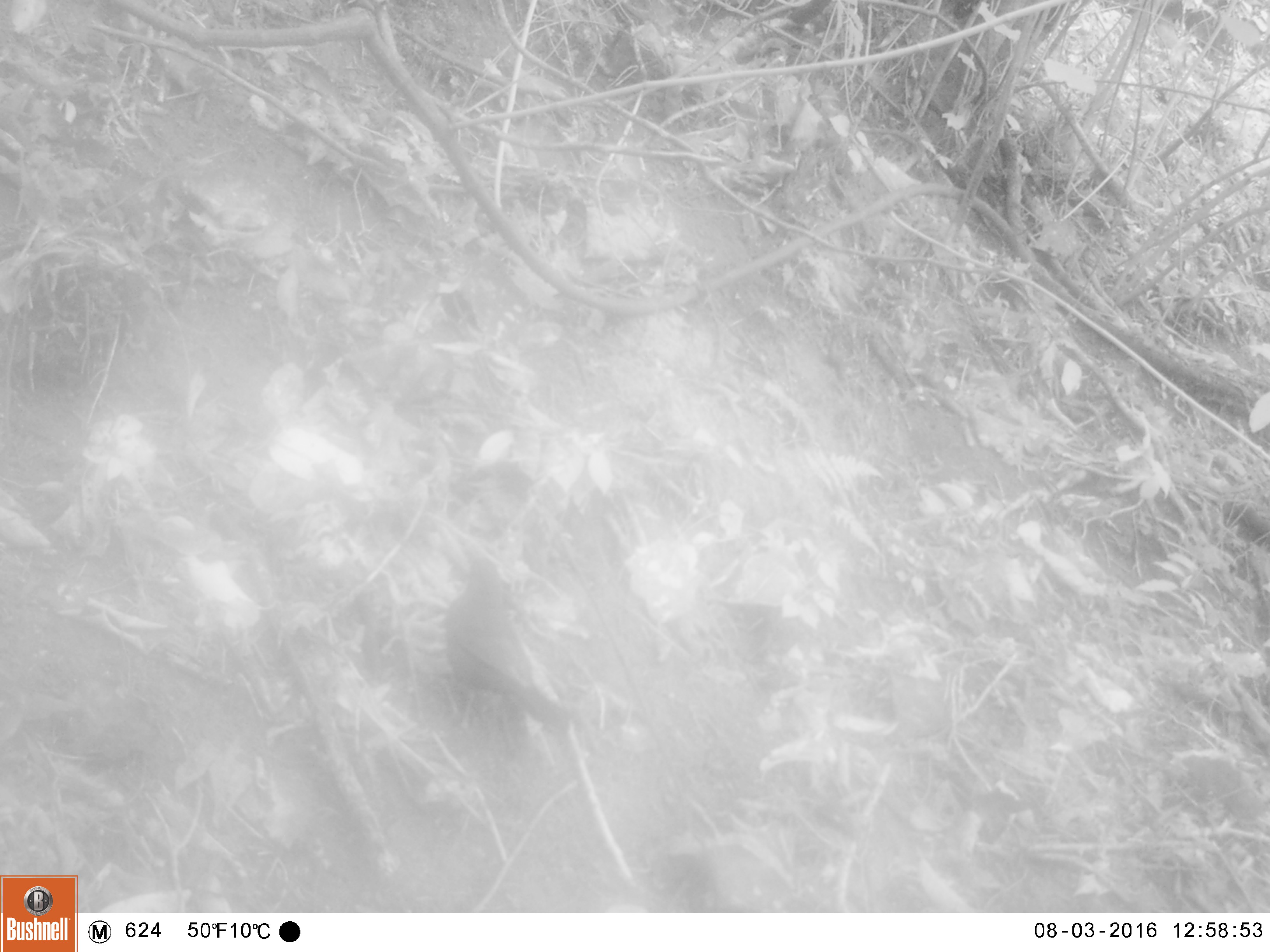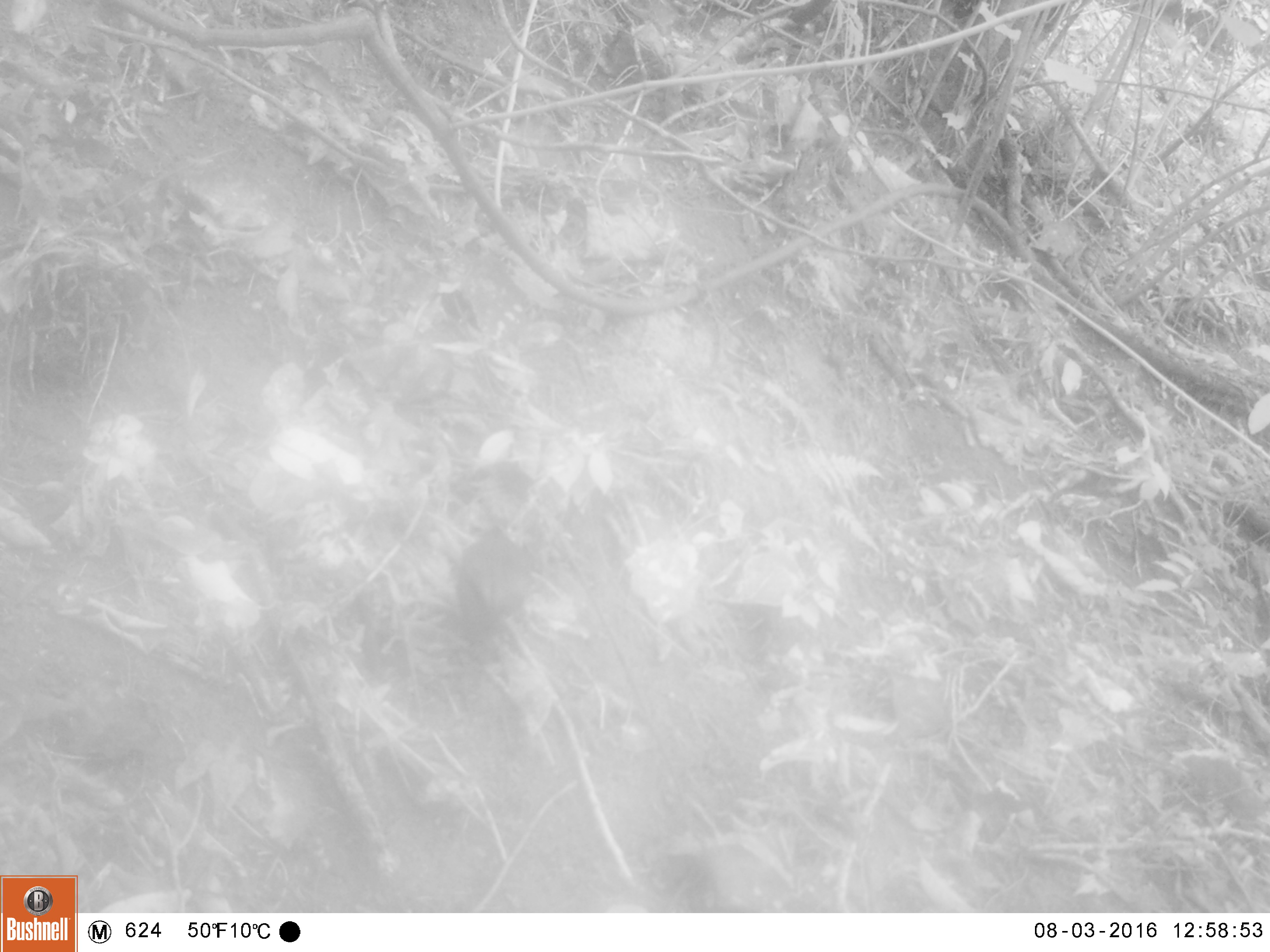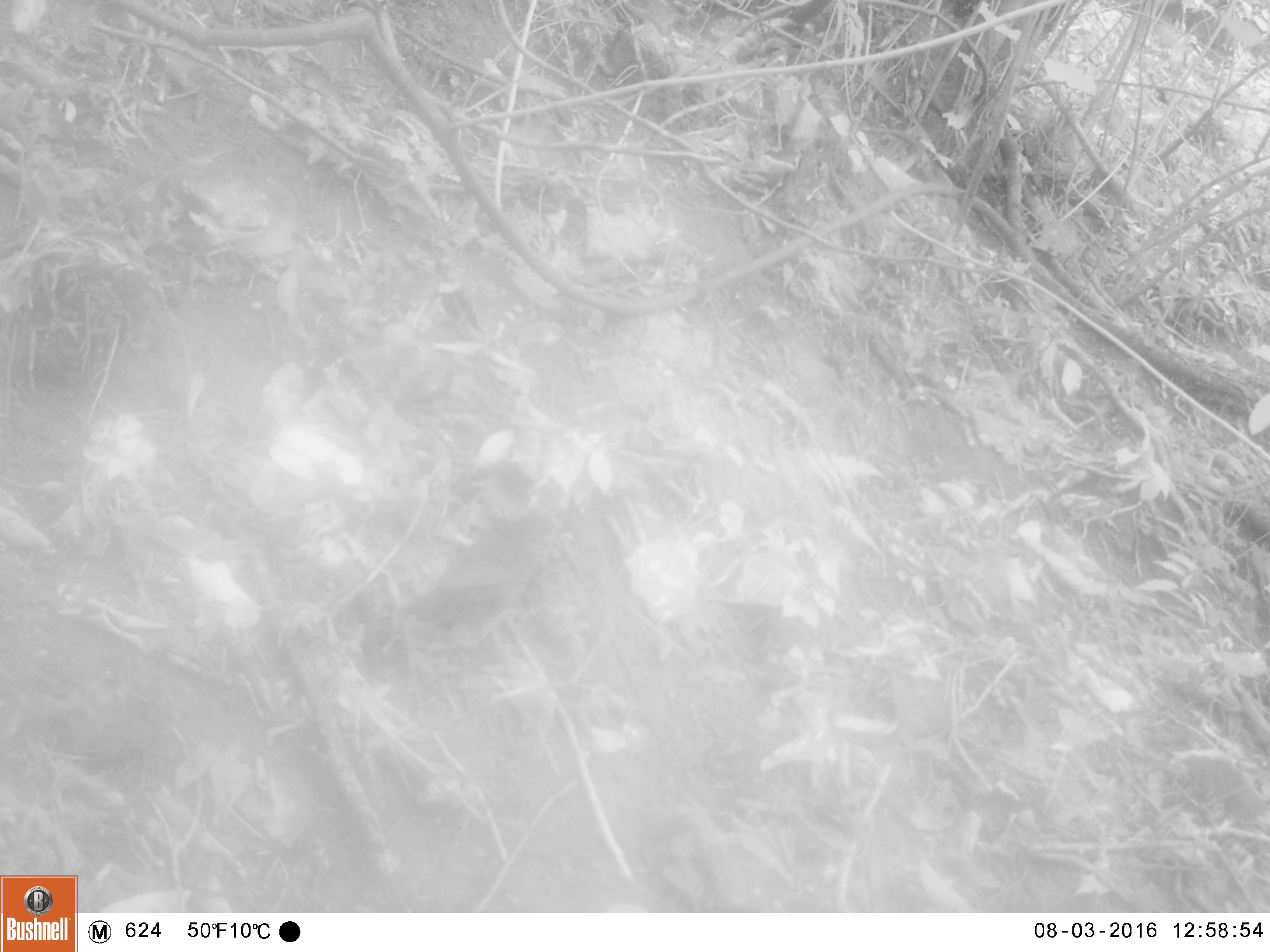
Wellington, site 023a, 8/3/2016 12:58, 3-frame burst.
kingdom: Animalia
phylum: Chordata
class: Aves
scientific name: Aves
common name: bird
Bird (Aves).